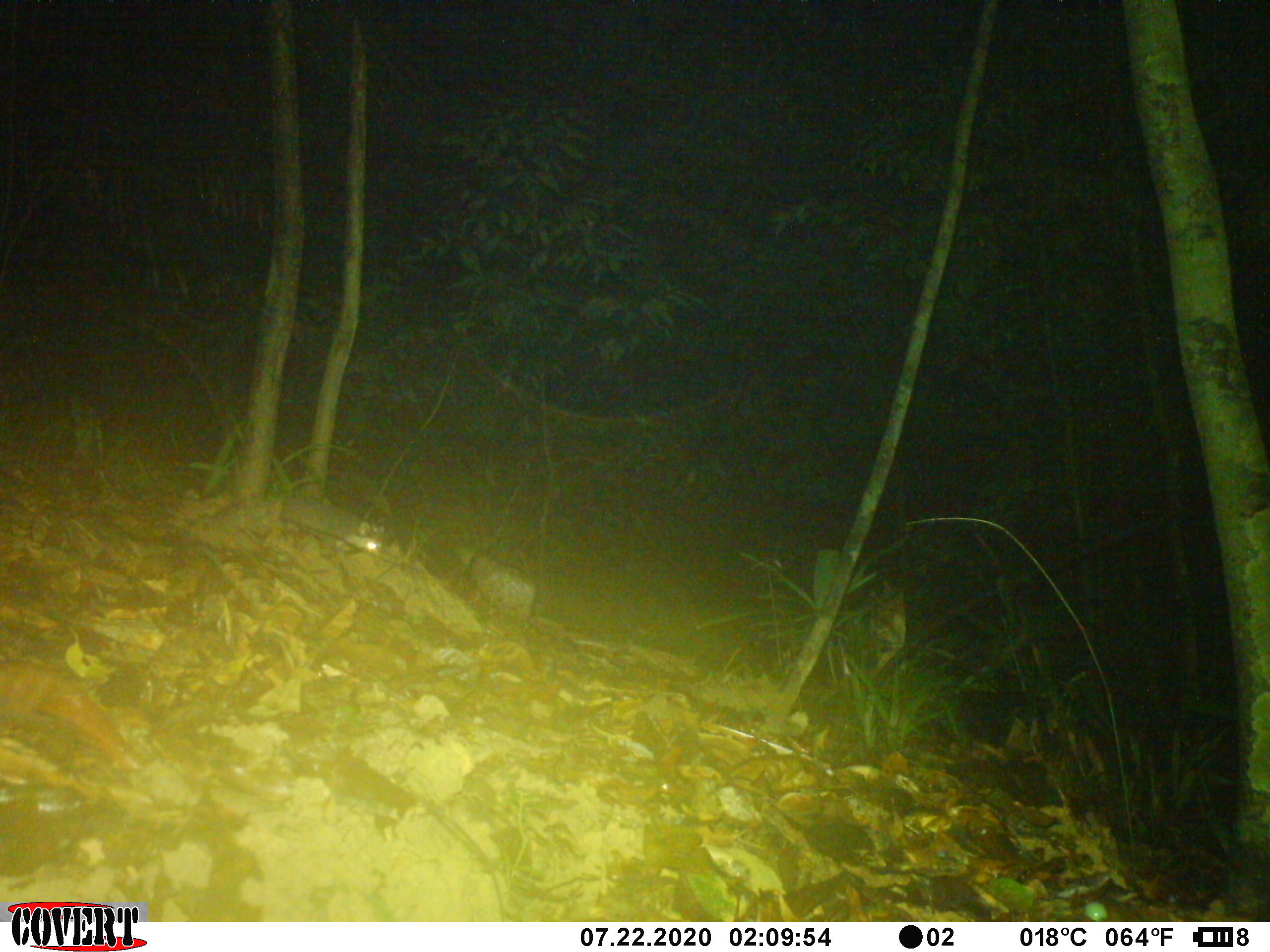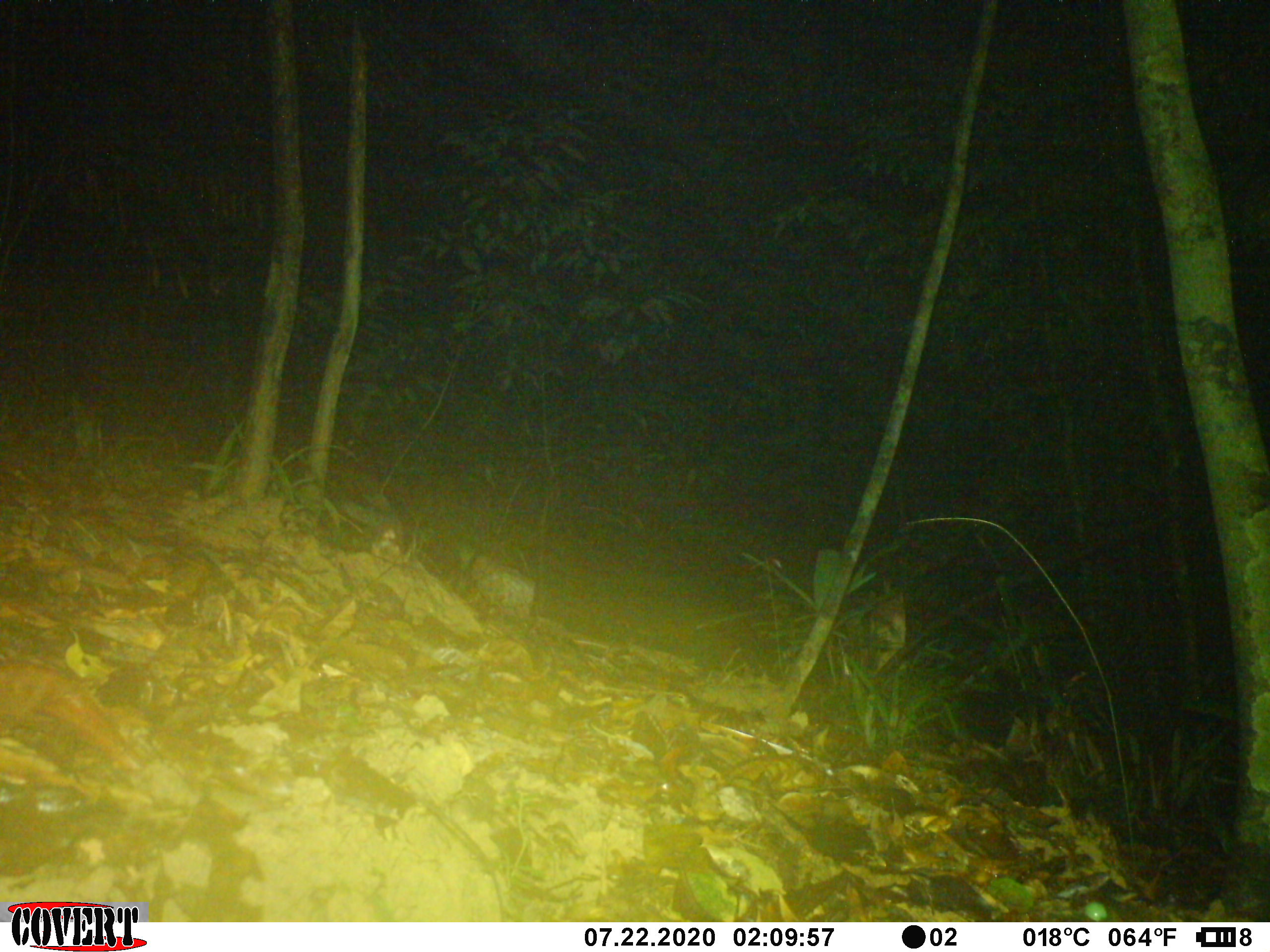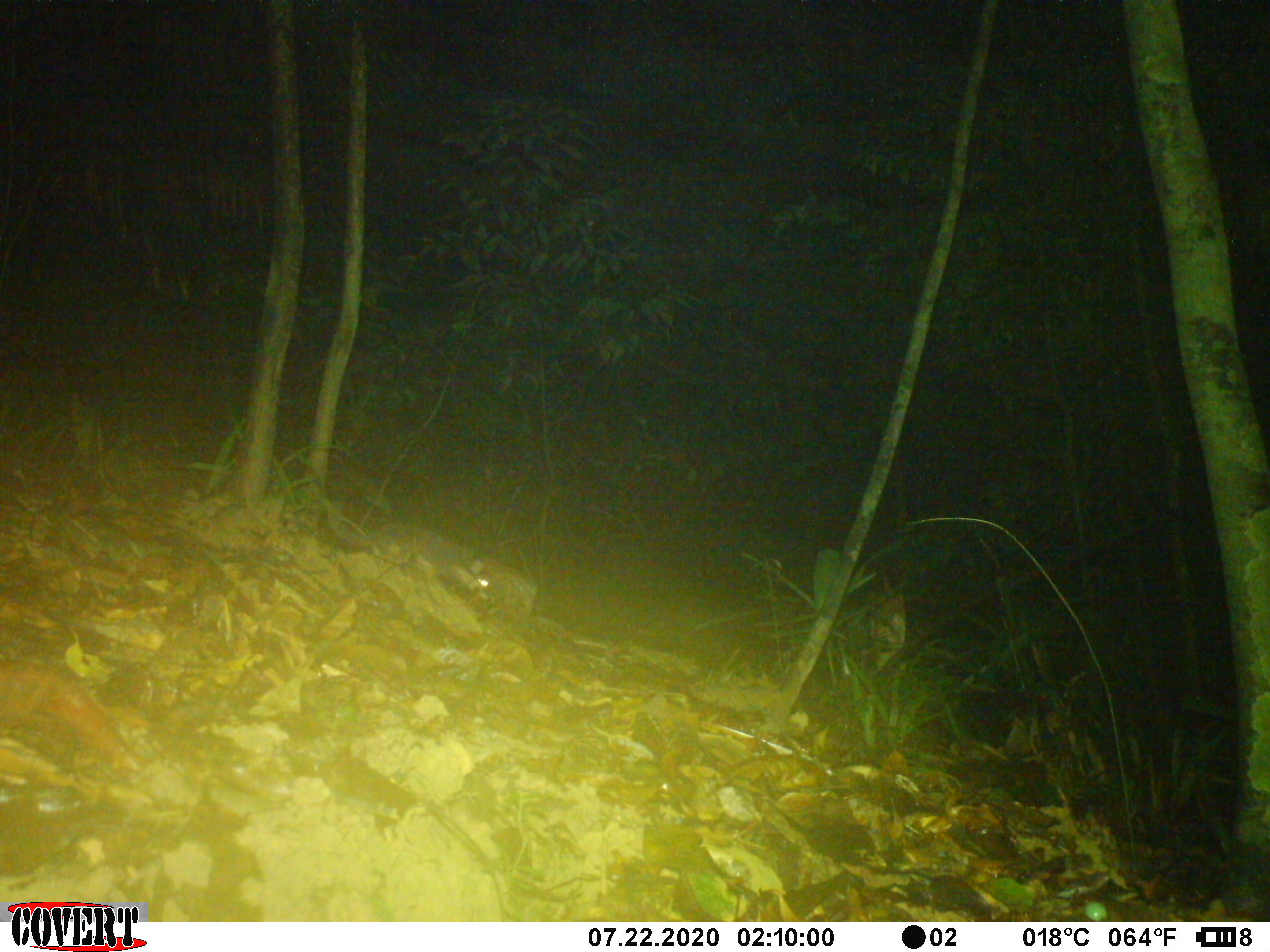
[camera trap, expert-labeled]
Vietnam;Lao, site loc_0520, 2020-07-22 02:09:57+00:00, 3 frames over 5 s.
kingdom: Animalia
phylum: Chordata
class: Mammalia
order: Carnivora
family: Mustelidae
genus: Melogale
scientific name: Melogale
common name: ferret badger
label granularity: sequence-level